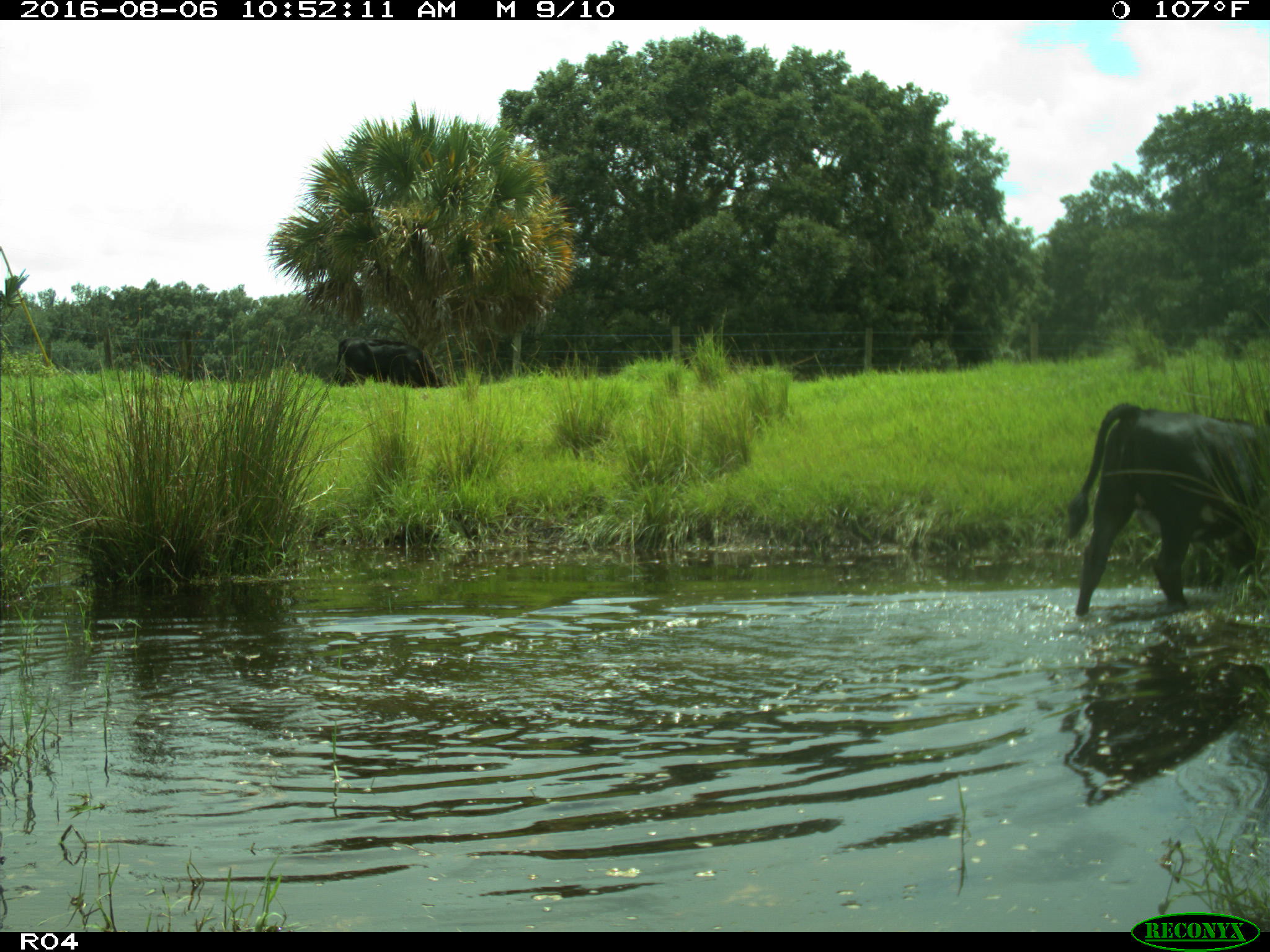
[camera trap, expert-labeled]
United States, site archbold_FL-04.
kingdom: Animalia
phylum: Chordata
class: Mammalia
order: Artiodactyla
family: Bovidae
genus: Bos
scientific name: Bos taurus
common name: domestic cow